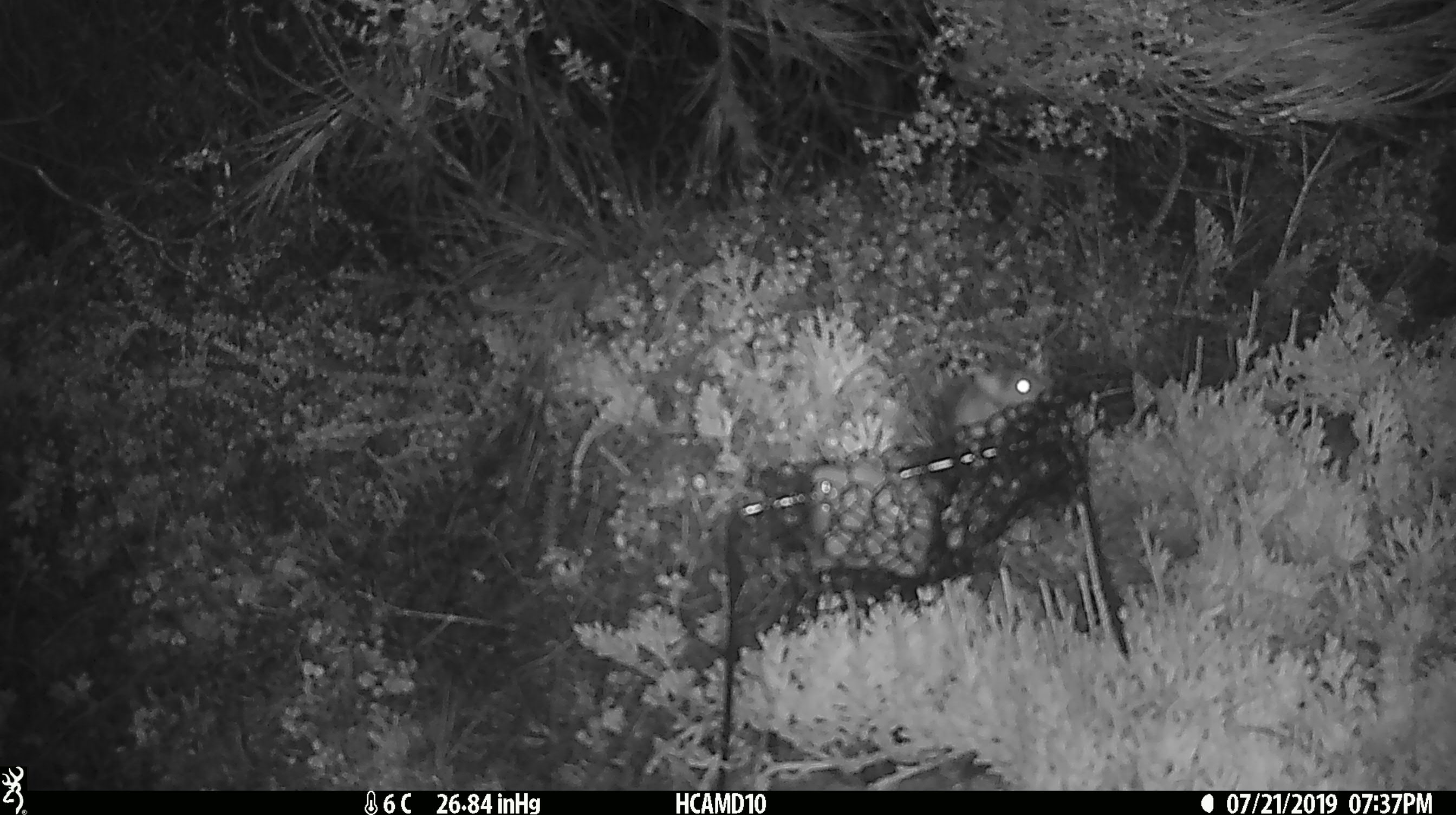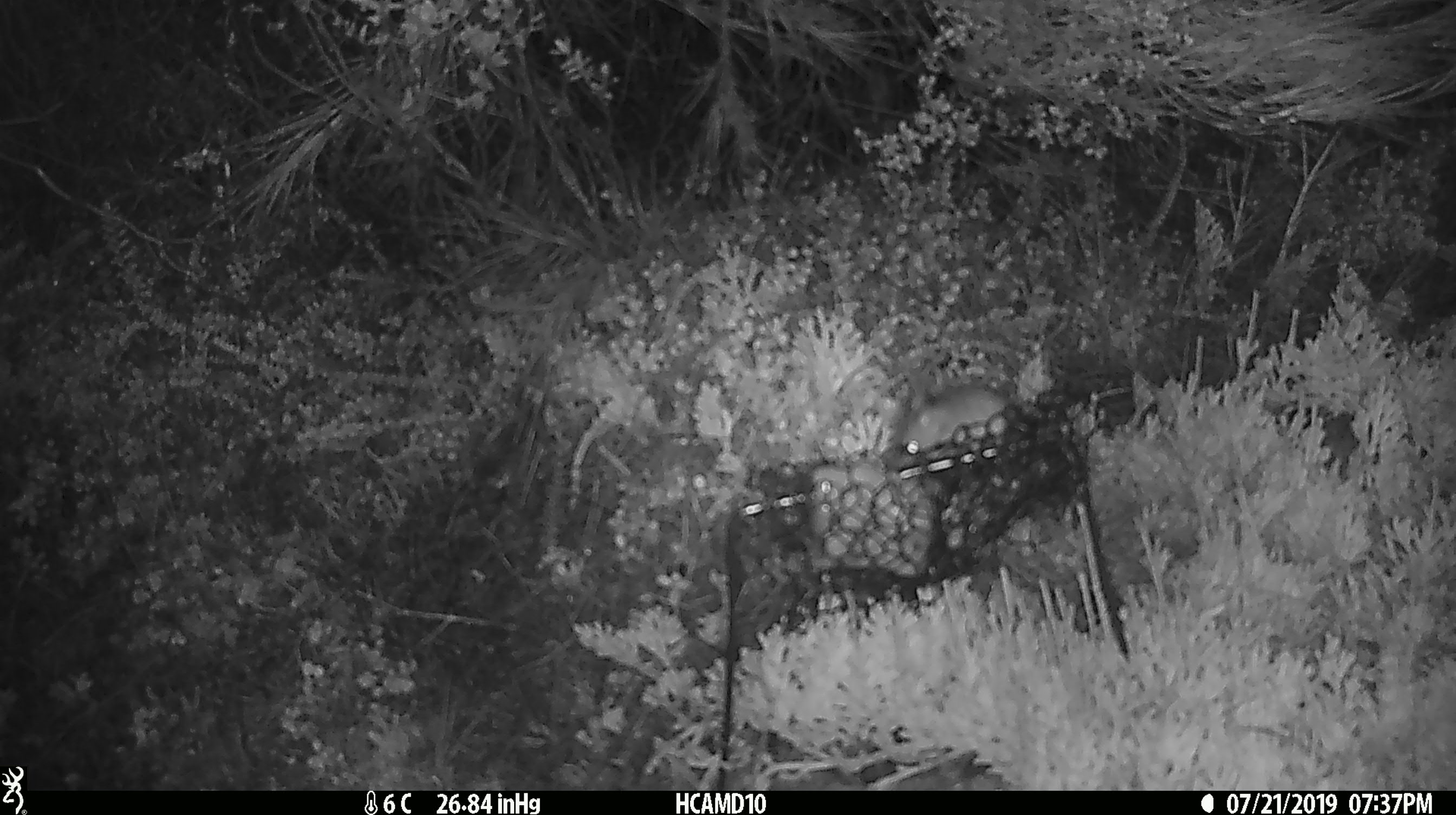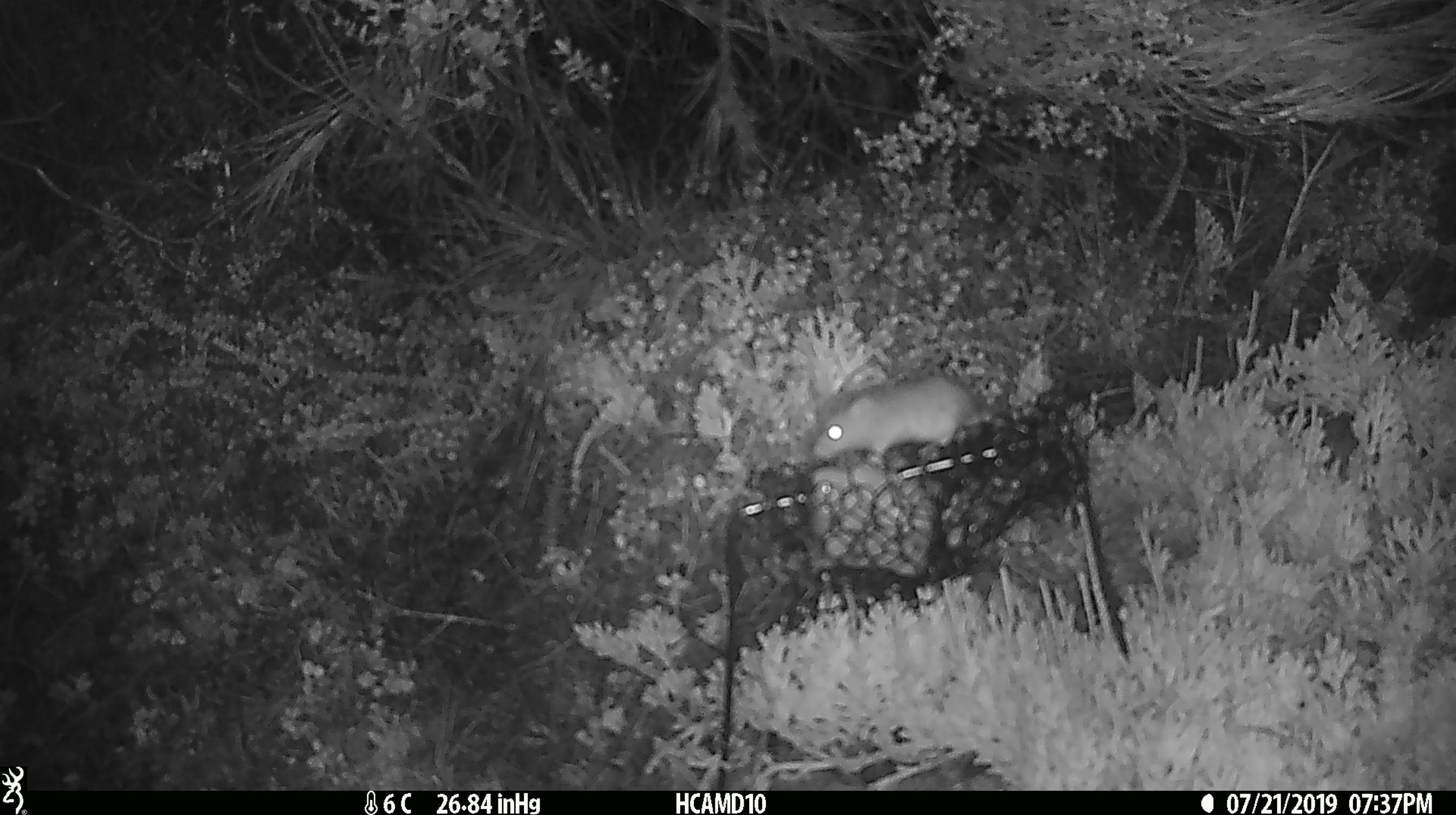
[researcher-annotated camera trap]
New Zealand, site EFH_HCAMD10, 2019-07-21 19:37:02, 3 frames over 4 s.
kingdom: Animalia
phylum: Chordata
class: Mammalia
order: Rodentia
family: Muridae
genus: Mus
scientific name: Mus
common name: mouse